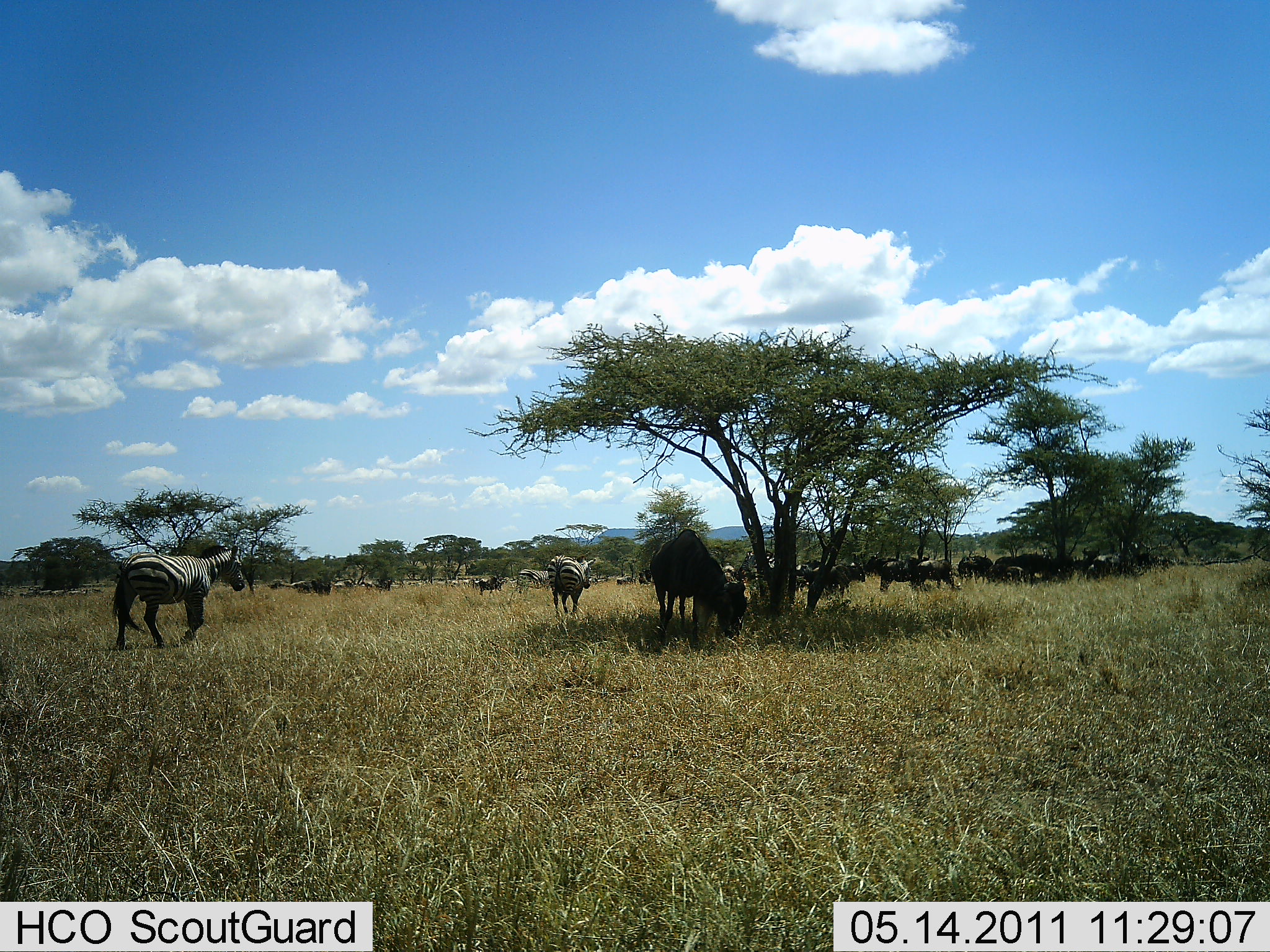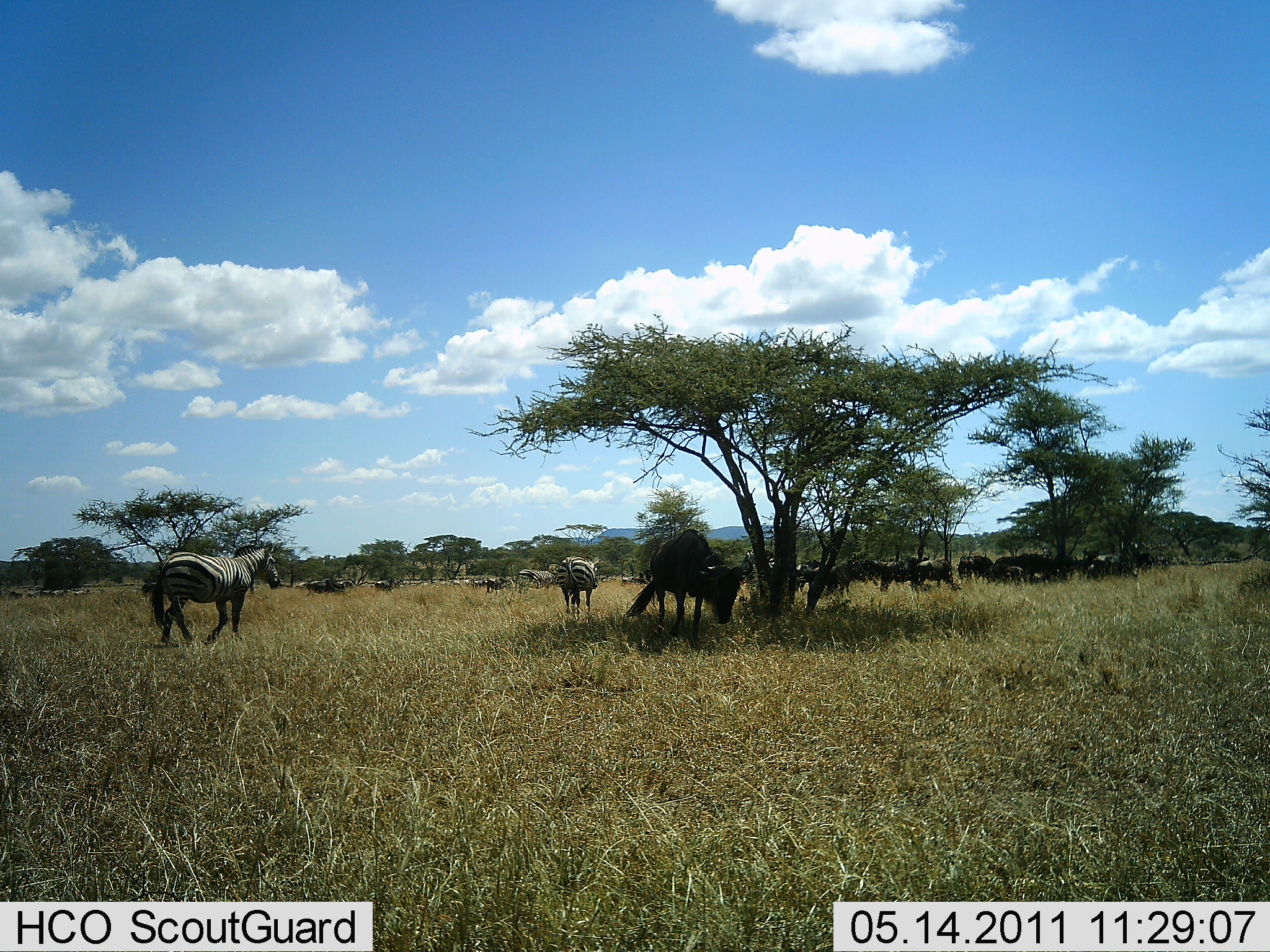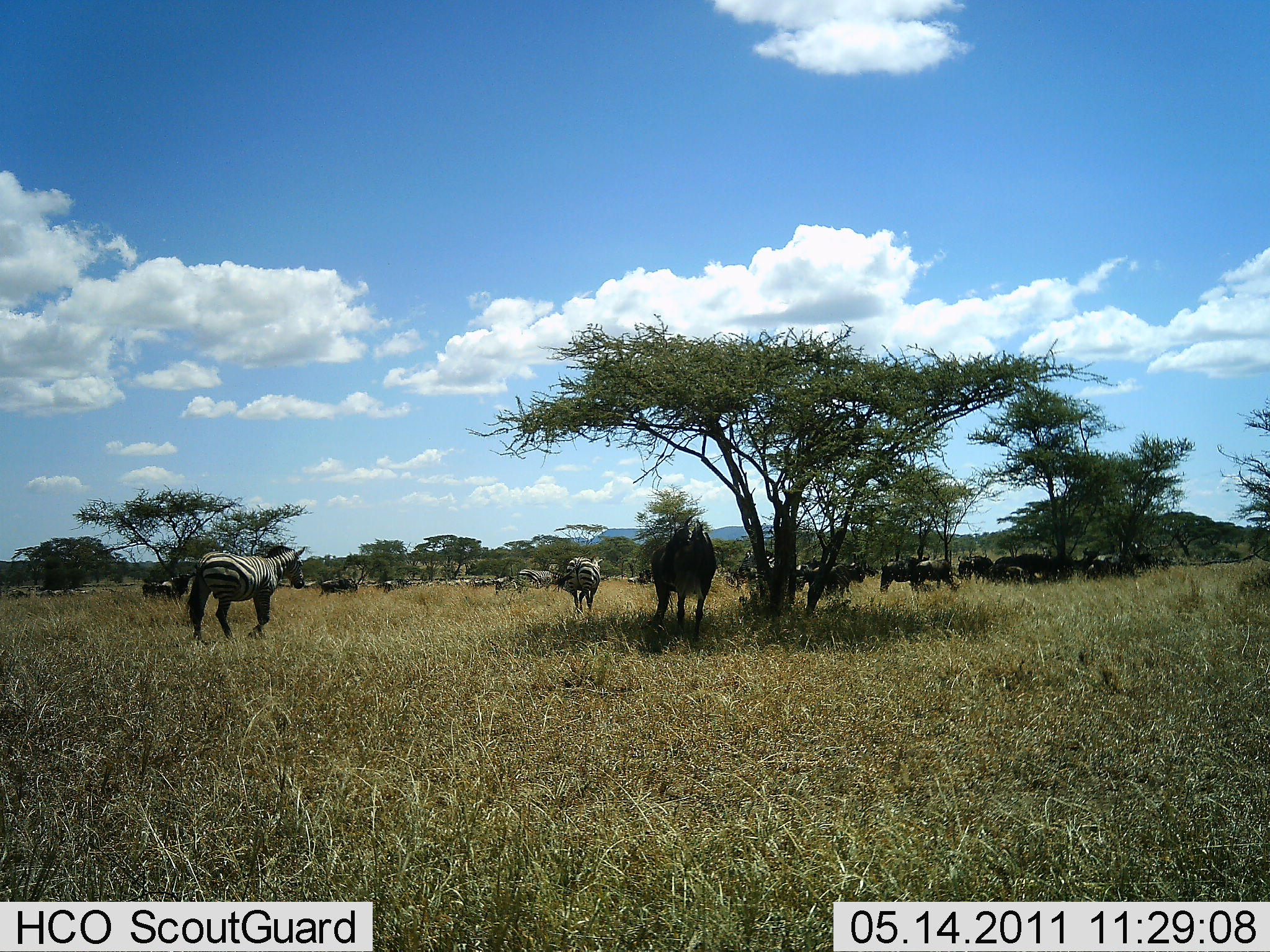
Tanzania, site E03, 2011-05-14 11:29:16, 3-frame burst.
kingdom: Animalia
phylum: Chordata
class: Mammalia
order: Artiodactyla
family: Bovidae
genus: Connochaetes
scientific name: Connochaetes taurinus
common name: blue wildebeest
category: wildebeest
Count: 11-50.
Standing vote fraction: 54%.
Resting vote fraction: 15%.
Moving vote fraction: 46%.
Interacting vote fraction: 0%.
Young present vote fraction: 0%.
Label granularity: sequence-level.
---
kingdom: Animalia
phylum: Chordata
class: Mammalia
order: Perissodactyla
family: Equidae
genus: Equus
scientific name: Equus quagga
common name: plains zebra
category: zebra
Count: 3.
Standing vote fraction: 12%.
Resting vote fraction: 0%.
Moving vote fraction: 88%.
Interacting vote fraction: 6%.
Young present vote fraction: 0%.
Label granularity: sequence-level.